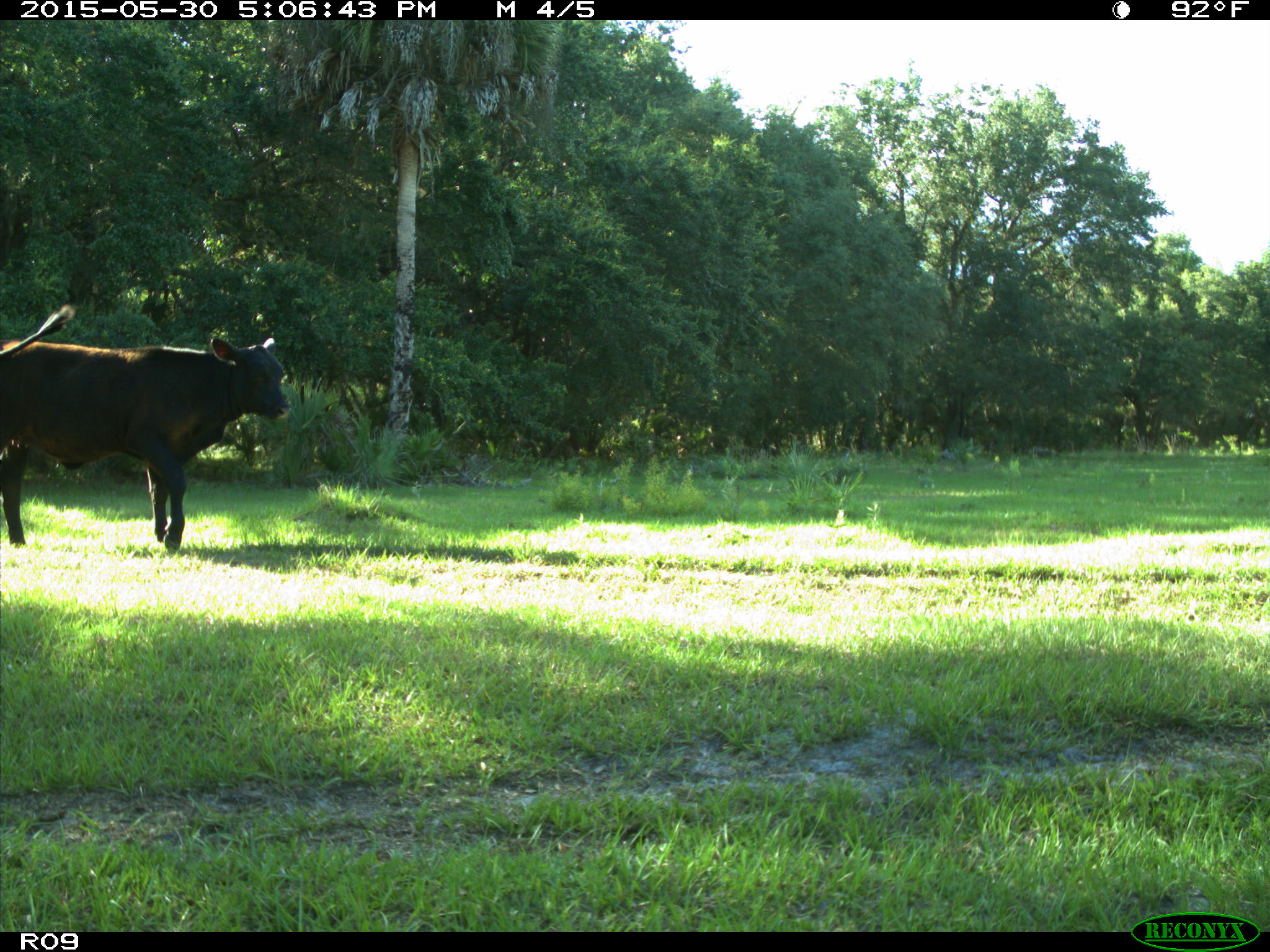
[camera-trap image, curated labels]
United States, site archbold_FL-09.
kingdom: Animalia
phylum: Chordata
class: Mammalia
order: Artiodactyla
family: Bovidae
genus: Bos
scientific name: Bos taurus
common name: domestic cow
Bos taurus (domestic cow).